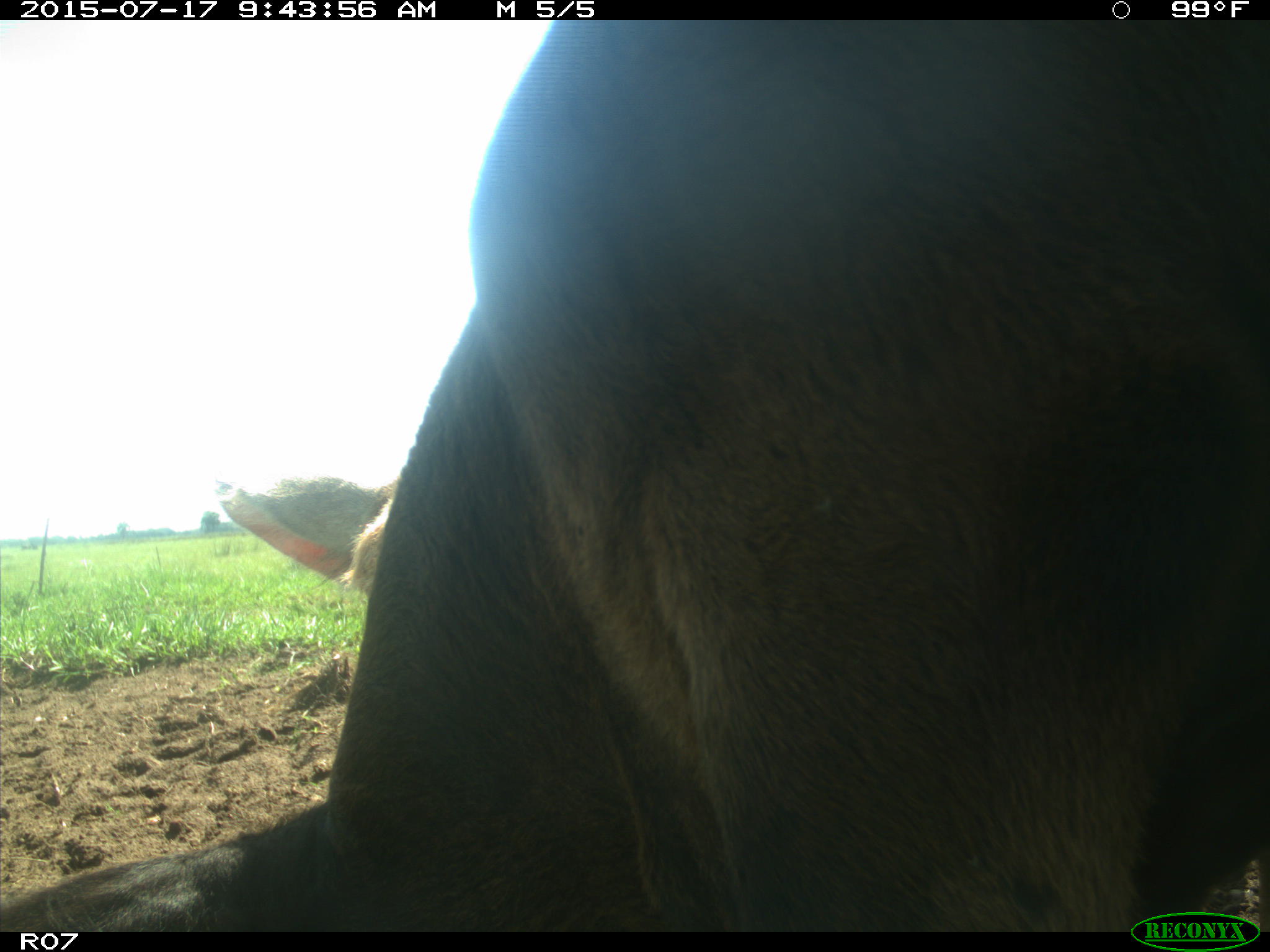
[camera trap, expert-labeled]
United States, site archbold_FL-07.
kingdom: Animalia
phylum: Chordata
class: Mammalia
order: Artiodactyla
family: Bovidae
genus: Bos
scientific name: Bos taurus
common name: domestic cow